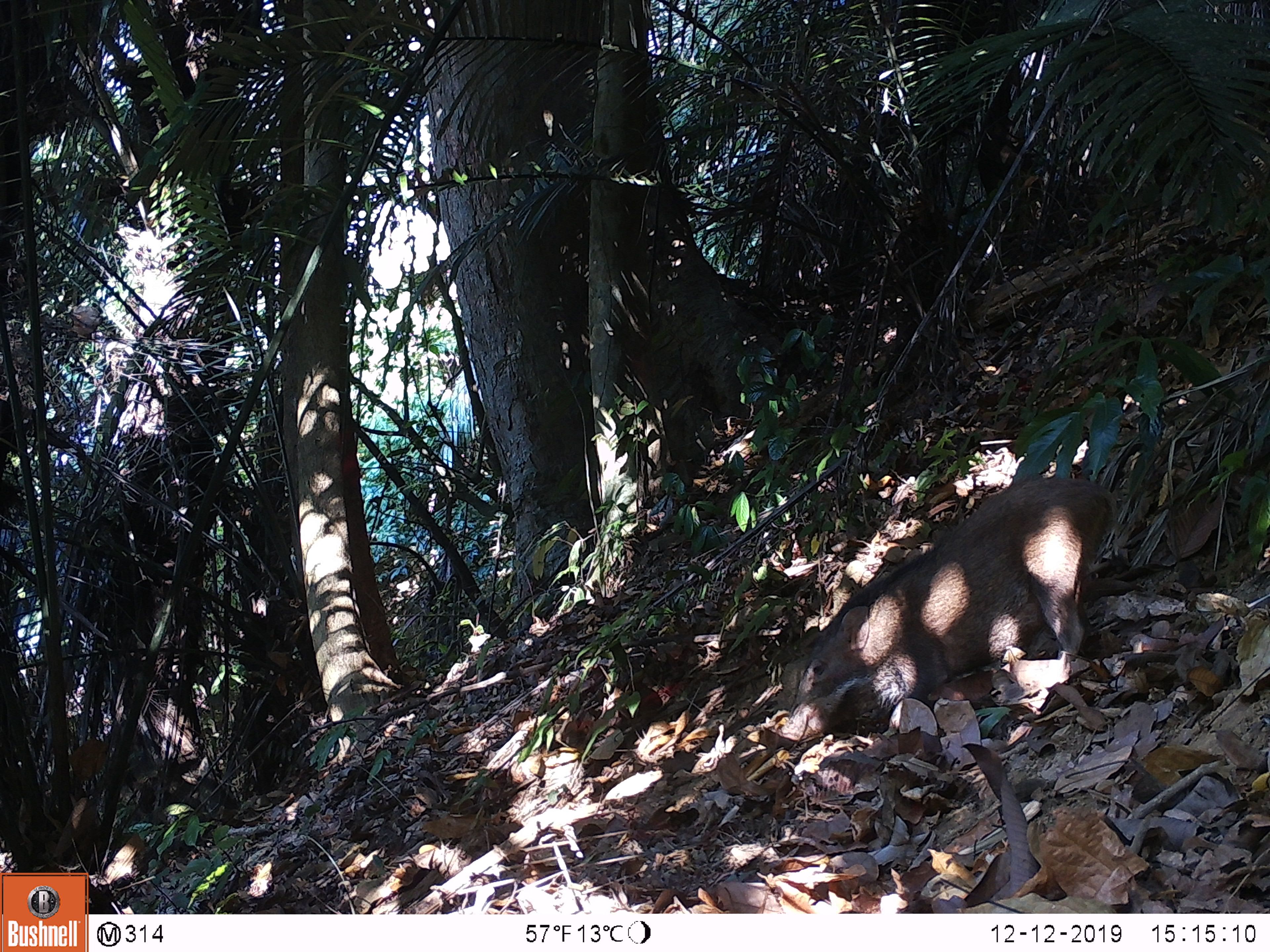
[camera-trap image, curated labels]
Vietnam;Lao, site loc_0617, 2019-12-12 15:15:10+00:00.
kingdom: Animalia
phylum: Chordata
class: Mammalia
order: Artiodactyla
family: Suidae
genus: Sus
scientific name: Sus scrofa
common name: eurasian wild pig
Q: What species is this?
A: Eurasian wild pig (Sus scrofa).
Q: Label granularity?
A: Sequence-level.